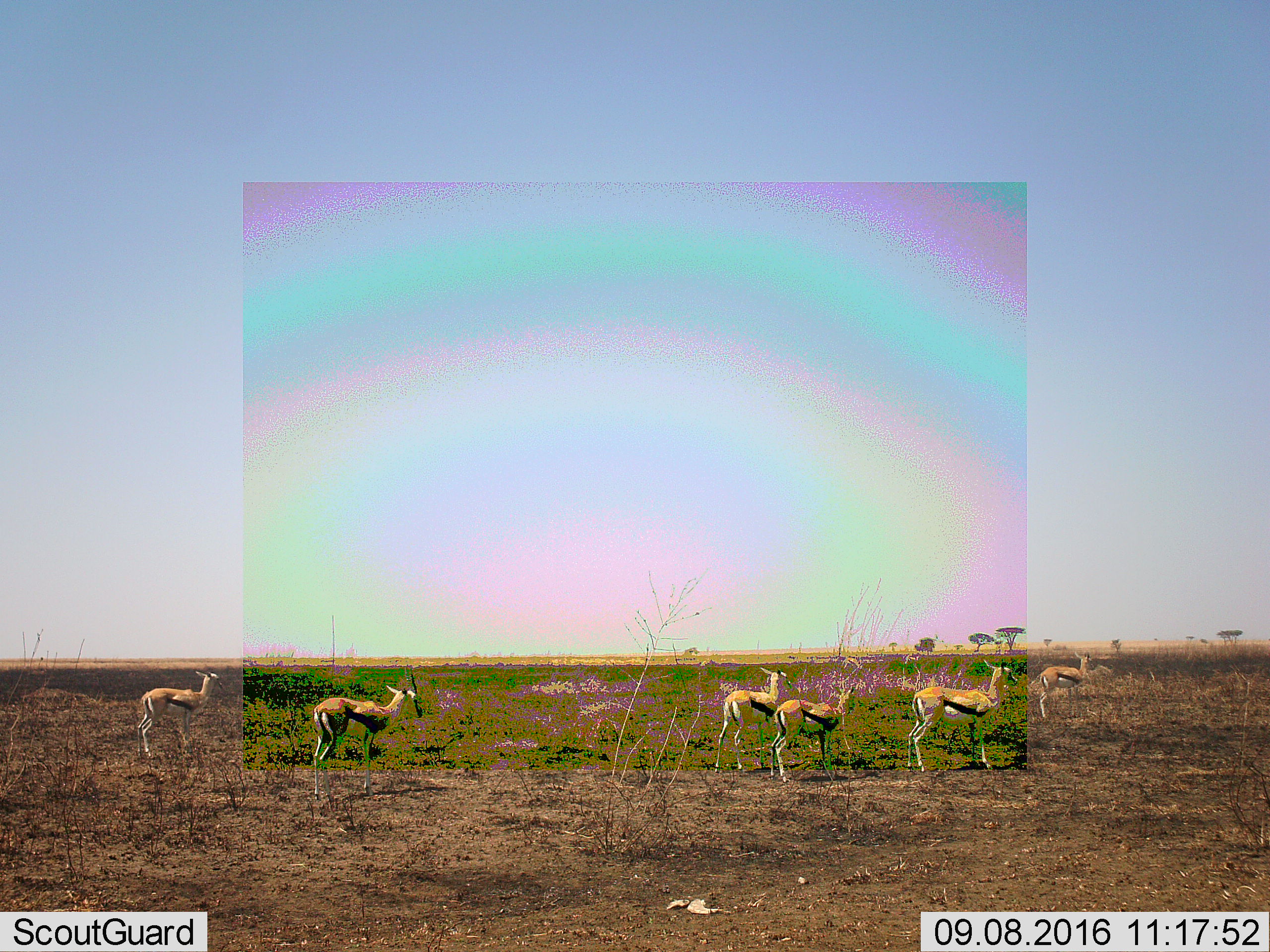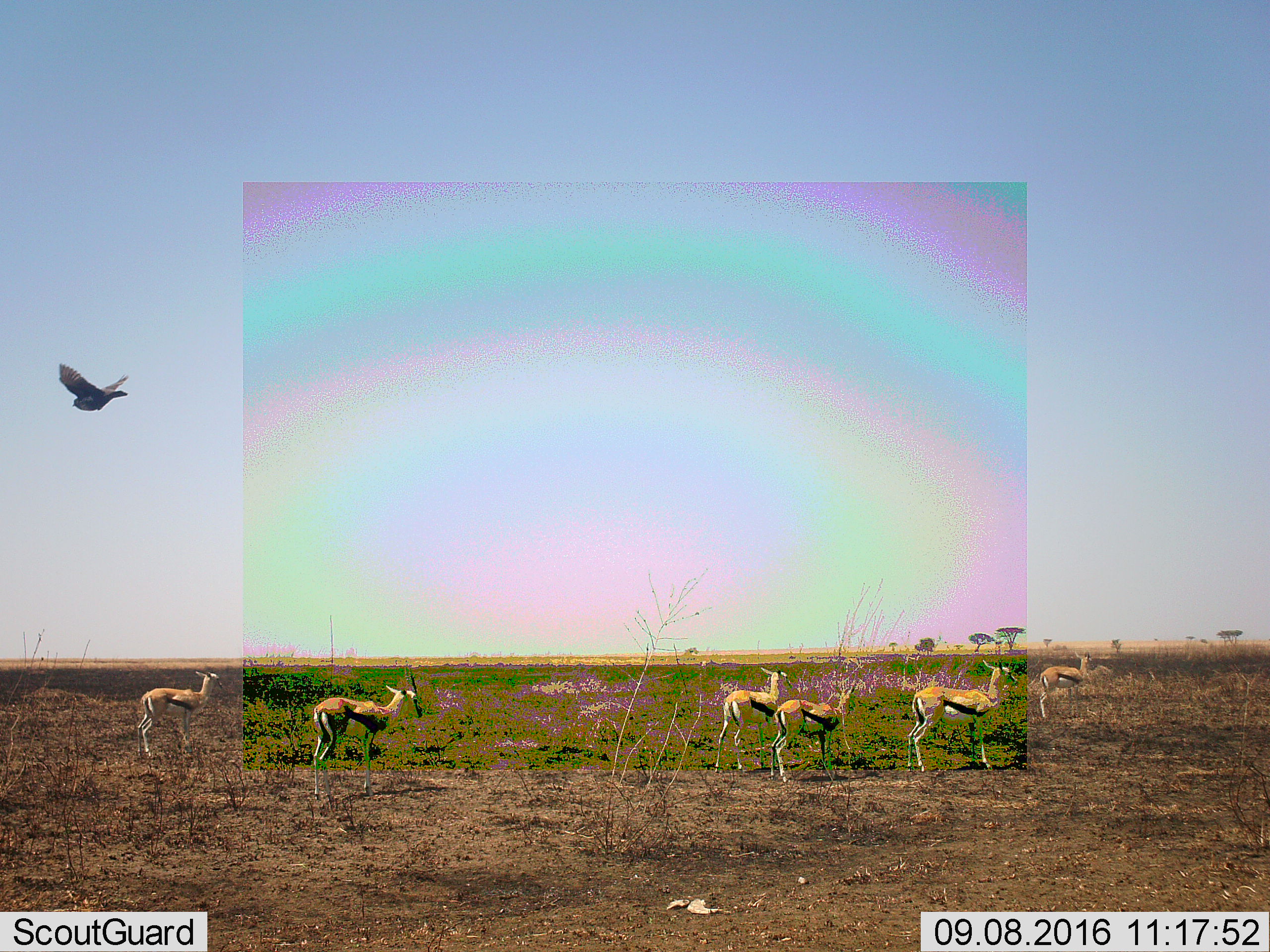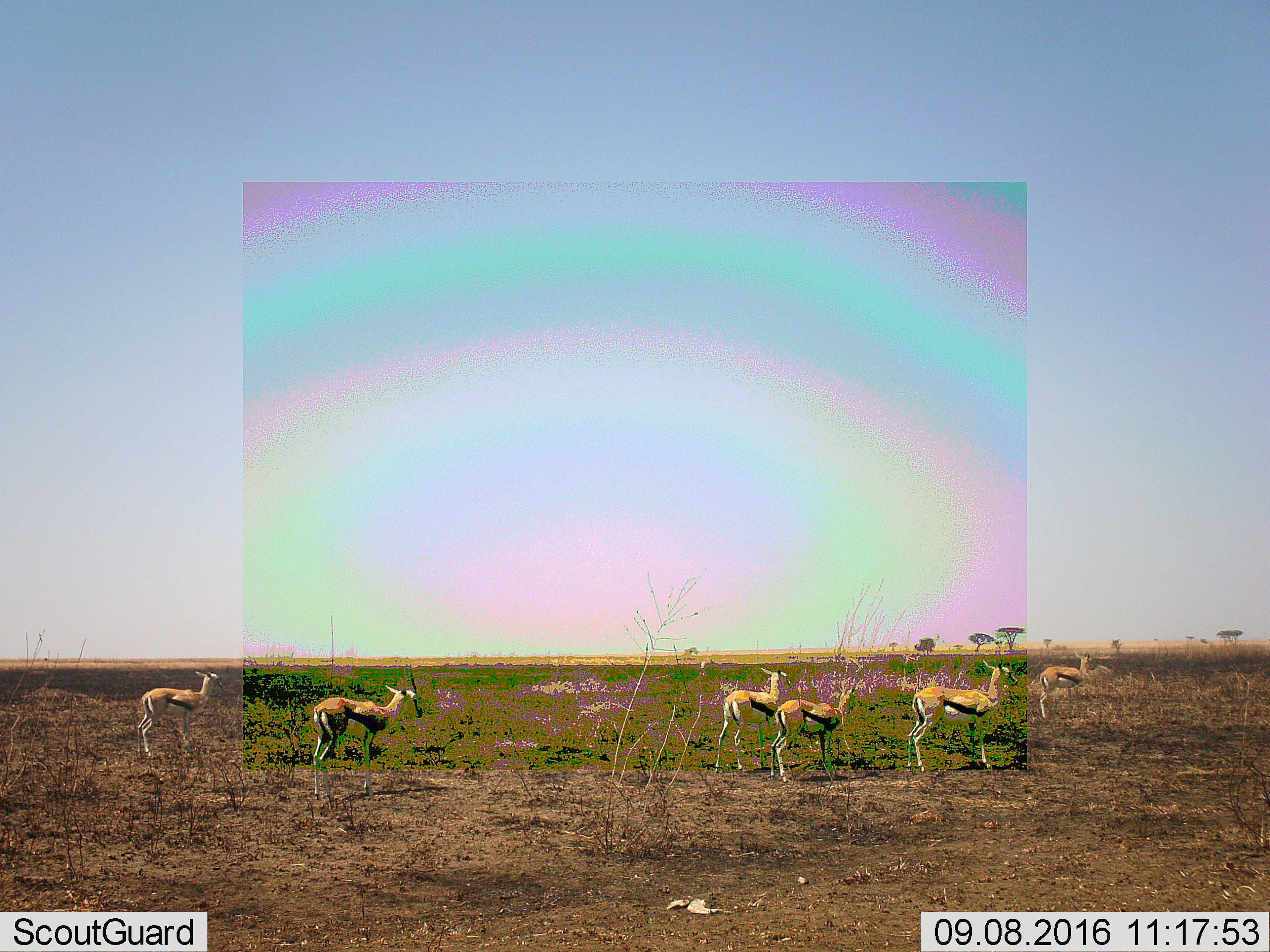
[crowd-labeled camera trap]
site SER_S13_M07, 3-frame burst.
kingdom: Animalia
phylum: Chordata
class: Mammalia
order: Artiodactyla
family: Bovidae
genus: Eudorcas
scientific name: Eudorcas thomsonii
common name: thomson's gazelle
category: gazellethomsons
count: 6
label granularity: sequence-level